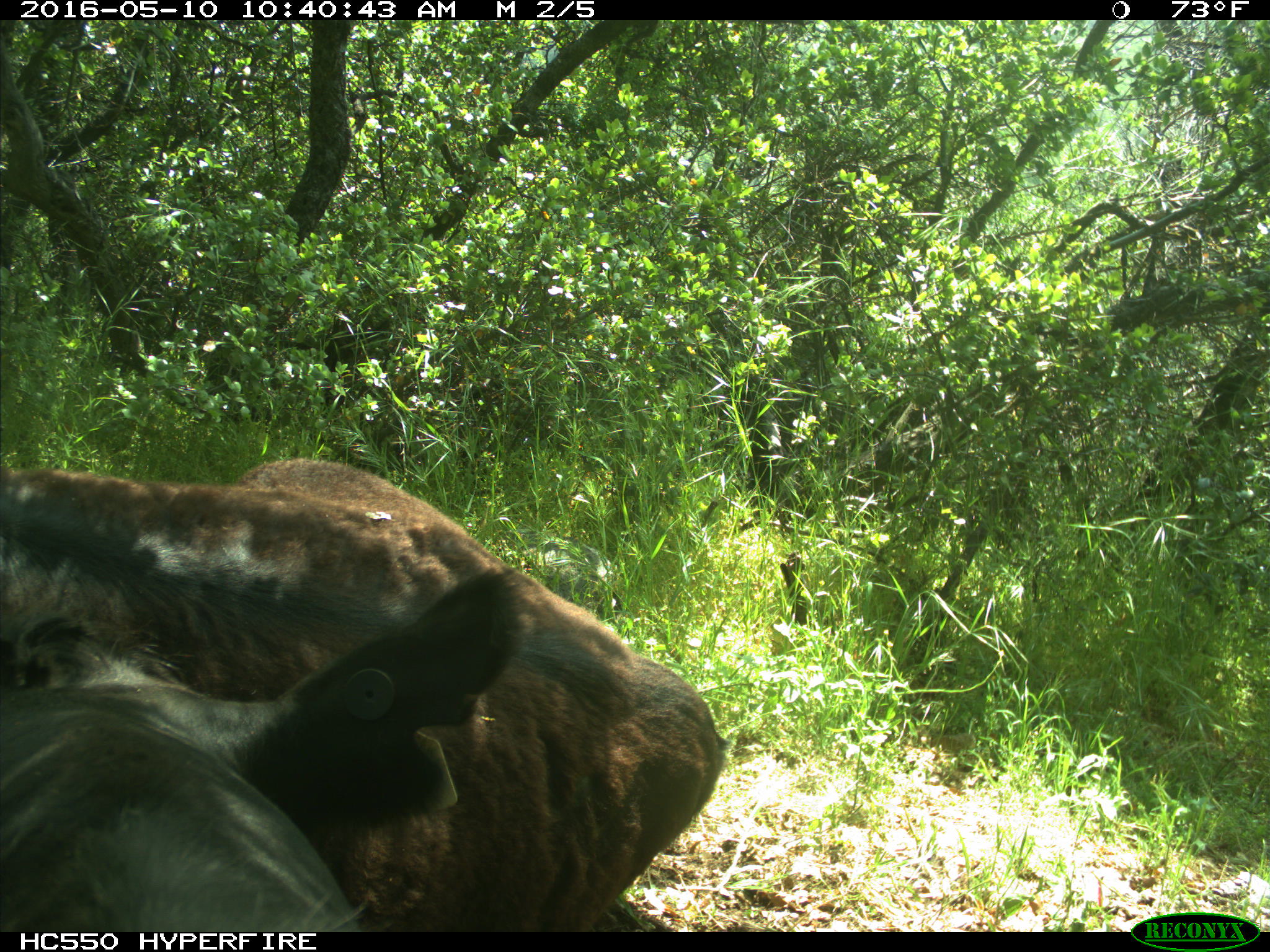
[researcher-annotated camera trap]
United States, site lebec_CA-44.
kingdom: Animalia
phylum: Chordata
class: Mammalia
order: Artiodactyla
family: Bovidae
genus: Bos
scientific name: Bos taurus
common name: domestic cow